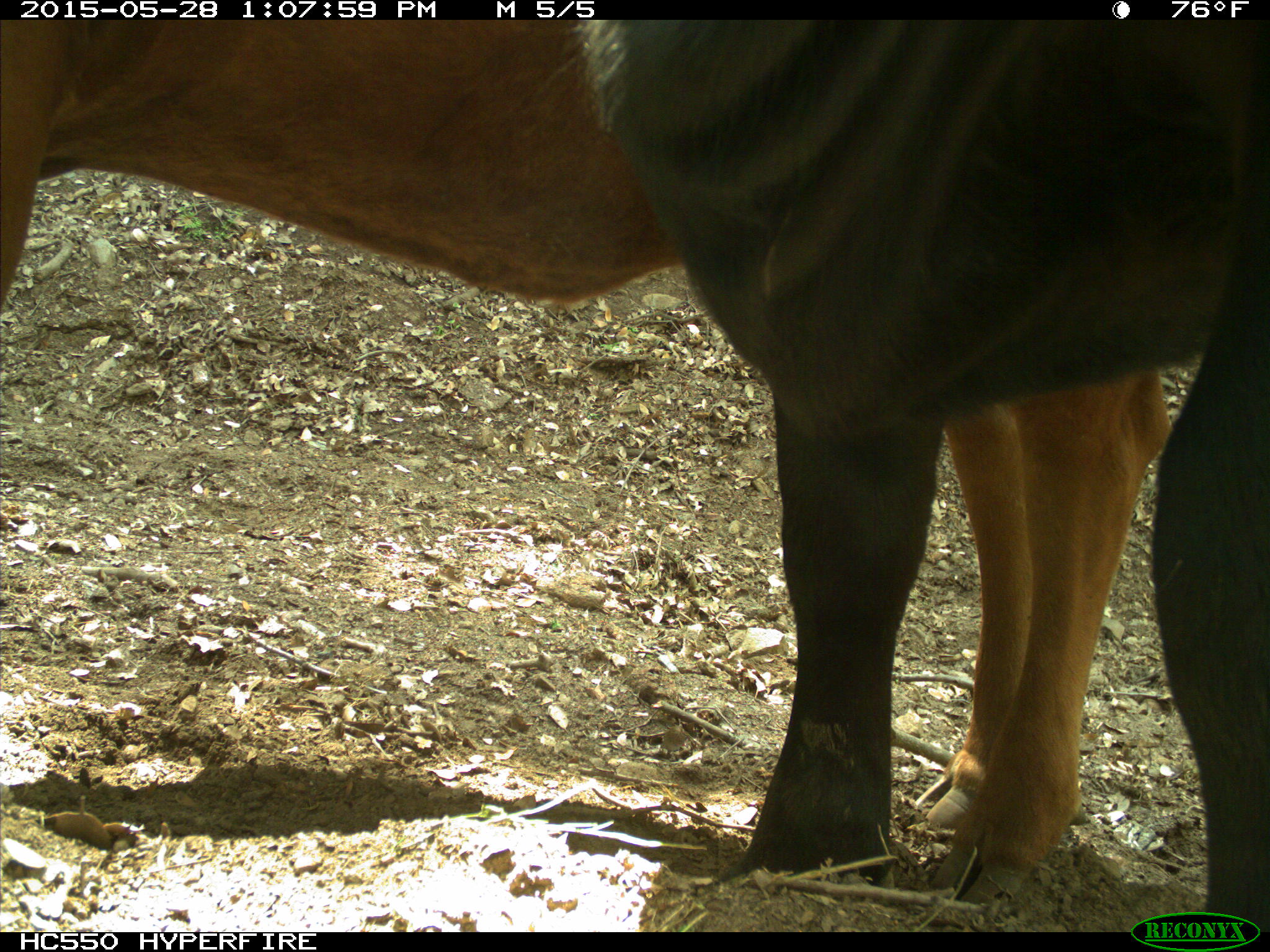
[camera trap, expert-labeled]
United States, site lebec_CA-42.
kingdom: Animalia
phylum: Chordata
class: Mammalia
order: Artiodactyla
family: Bovidae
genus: Bos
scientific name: Bos taurus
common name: domestic cow